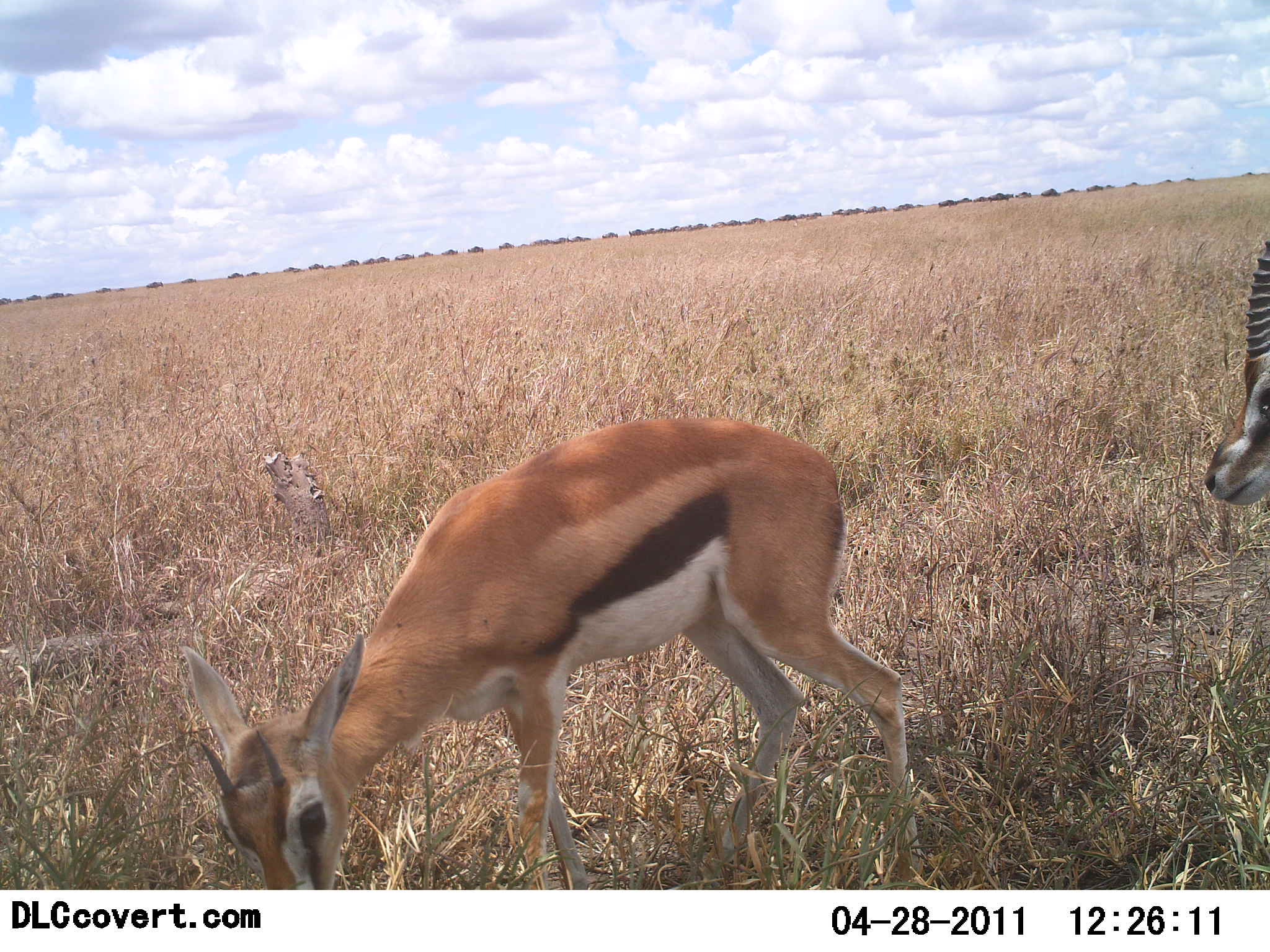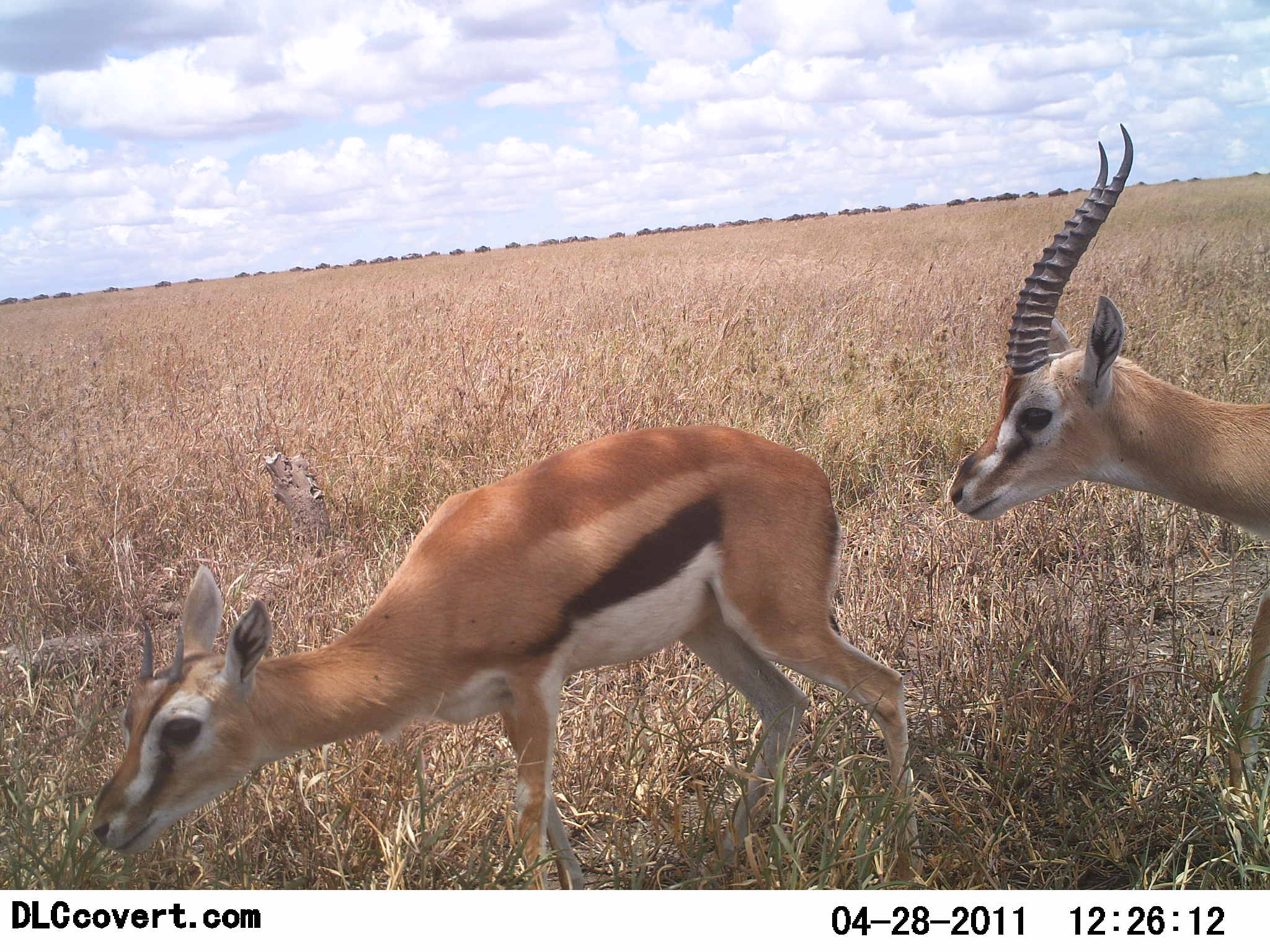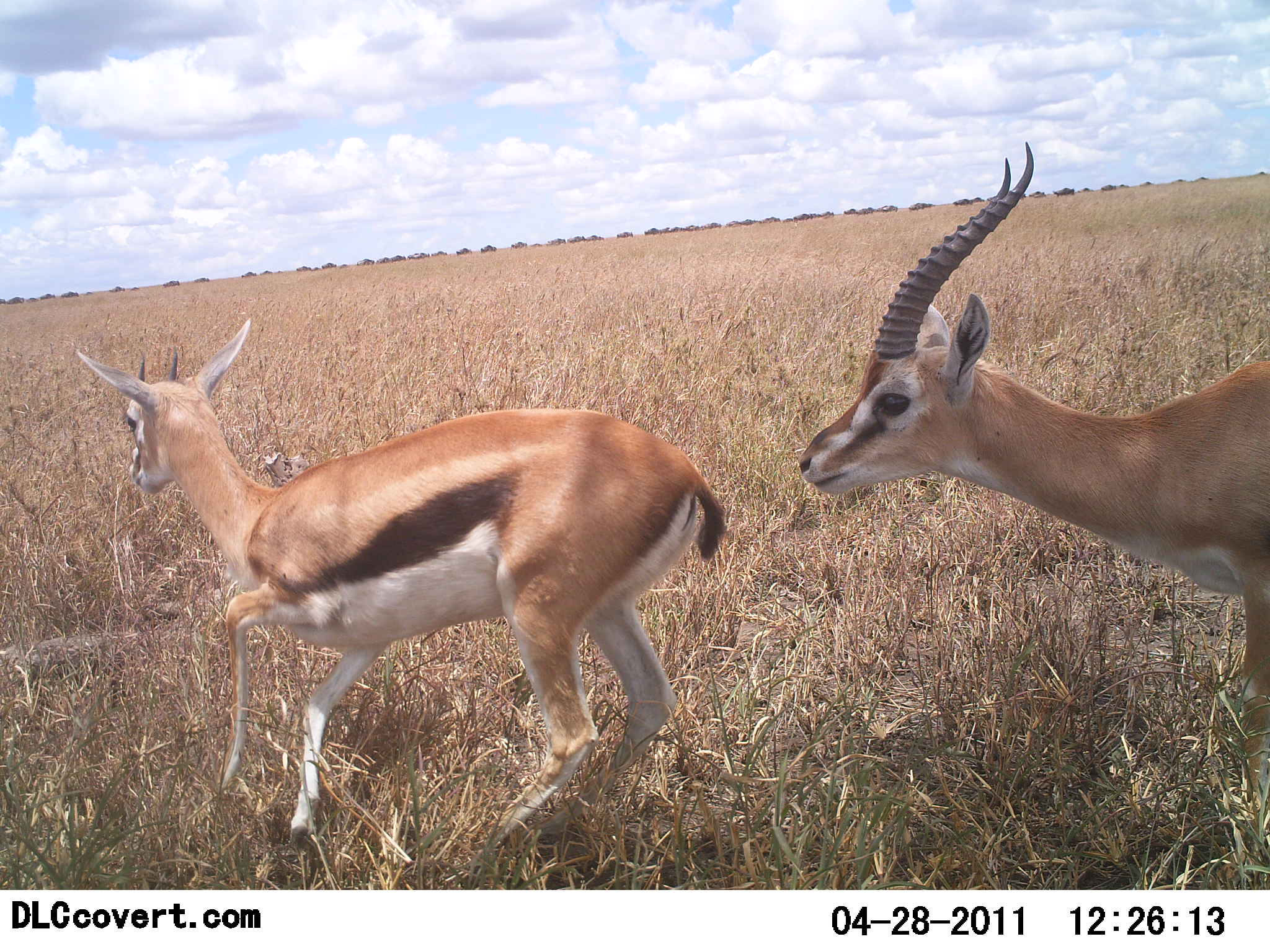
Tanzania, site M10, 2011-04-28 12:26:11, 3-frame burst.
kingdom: Animalia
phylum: Chordata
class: Mammalia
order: Artiodactyla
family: Bovidae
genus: Eudorcas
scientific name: Eudorcas thomsonii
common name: thomson's gazelle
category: gazellethomsons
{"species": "gazellethomsons (thomson's gazelle) (Eudorcas thomsonii)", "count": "2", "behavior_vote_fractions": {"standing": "17%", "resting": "0%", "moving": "75%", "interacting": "25%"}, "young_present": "0%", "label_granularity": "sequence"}